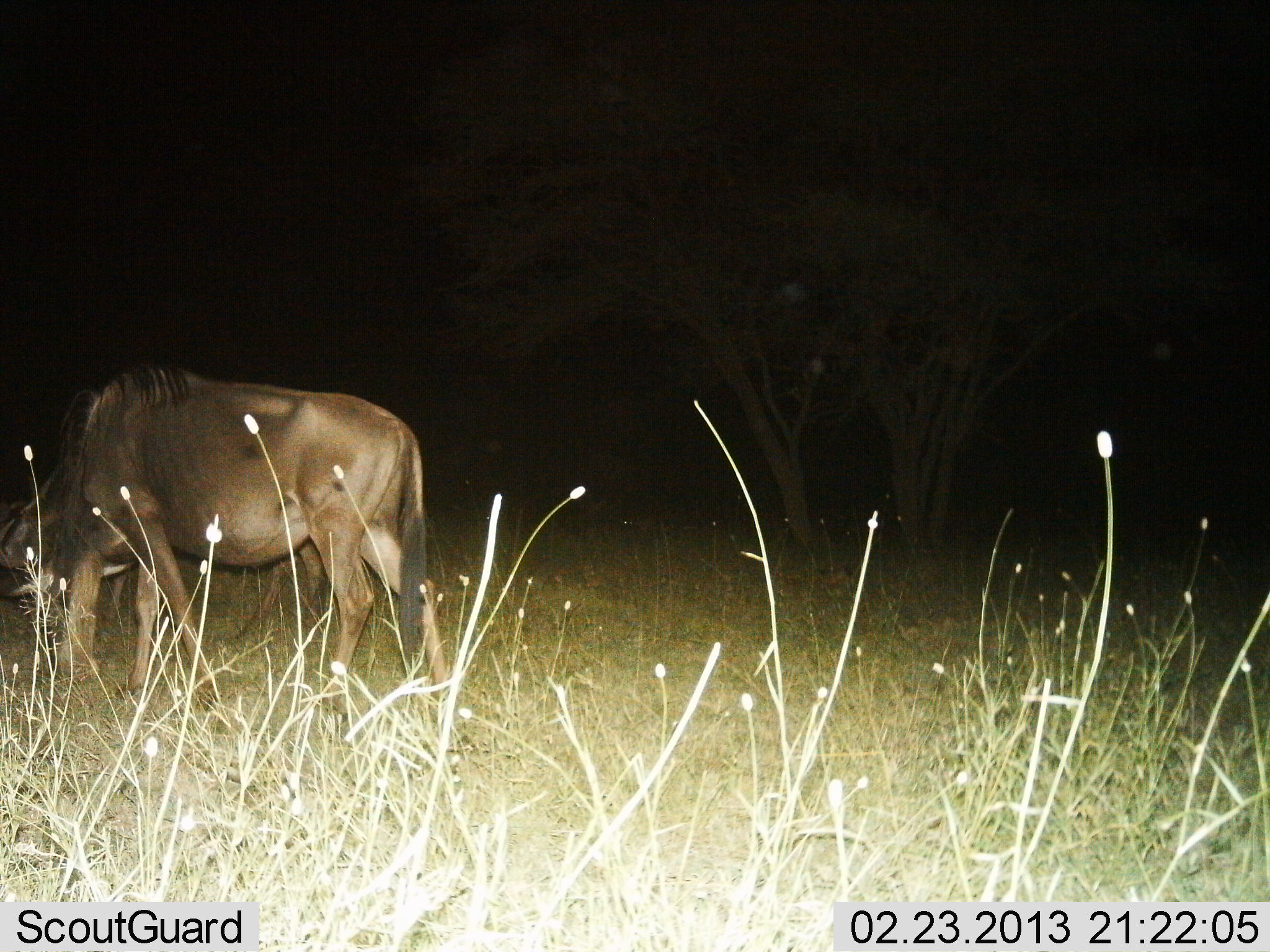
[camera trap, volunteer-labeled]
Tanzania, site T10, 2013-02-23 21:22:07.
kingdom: Animalia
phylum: Chordata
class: Mammalia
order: Artiodactyla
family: Bovidae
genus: Connochaetes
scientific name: Connochaetes taurinus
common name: blue wildebeest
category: wildebeest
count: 1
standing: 19%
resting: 0%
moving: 4%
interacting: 0%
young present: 0%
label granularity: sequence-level